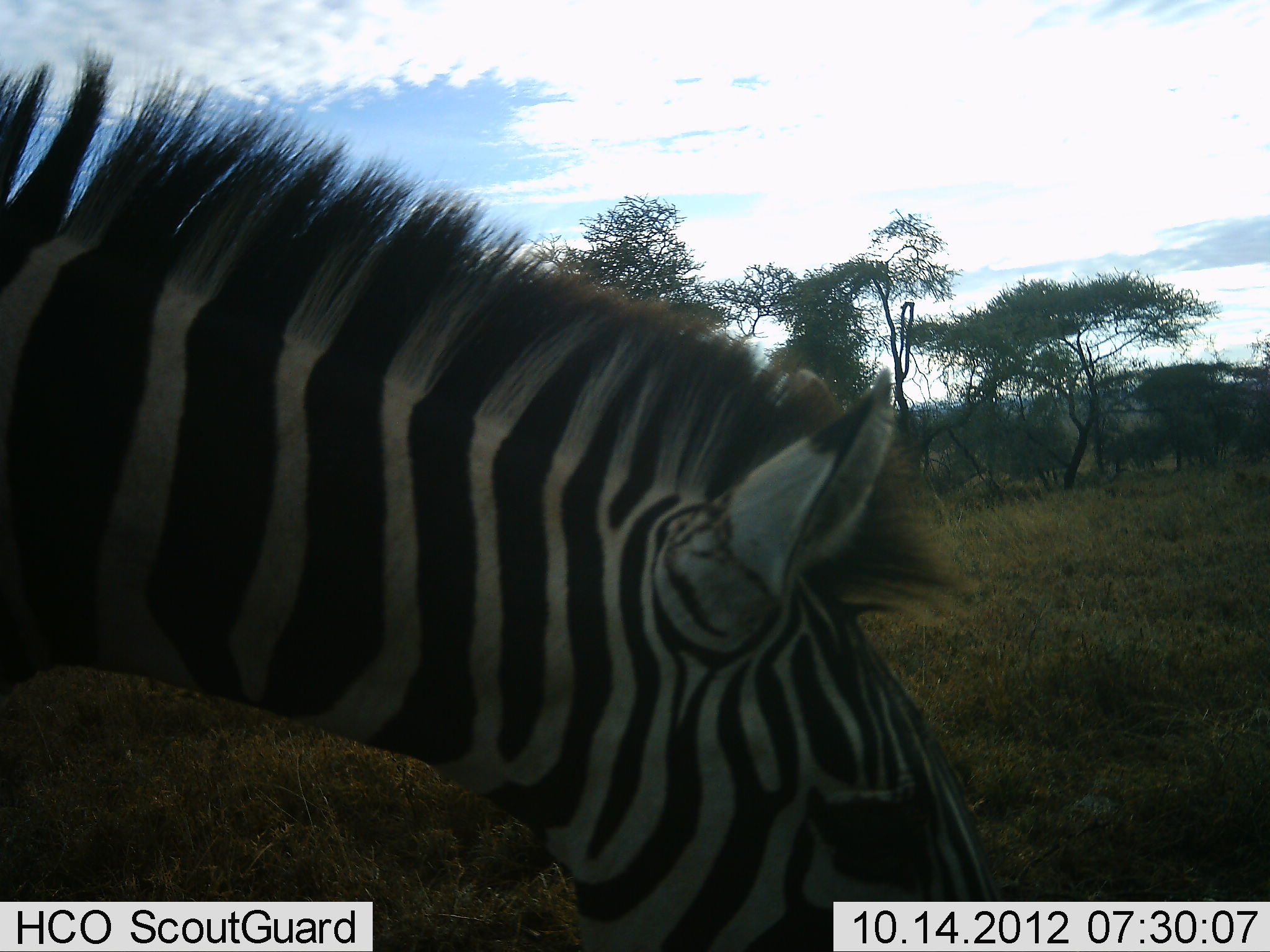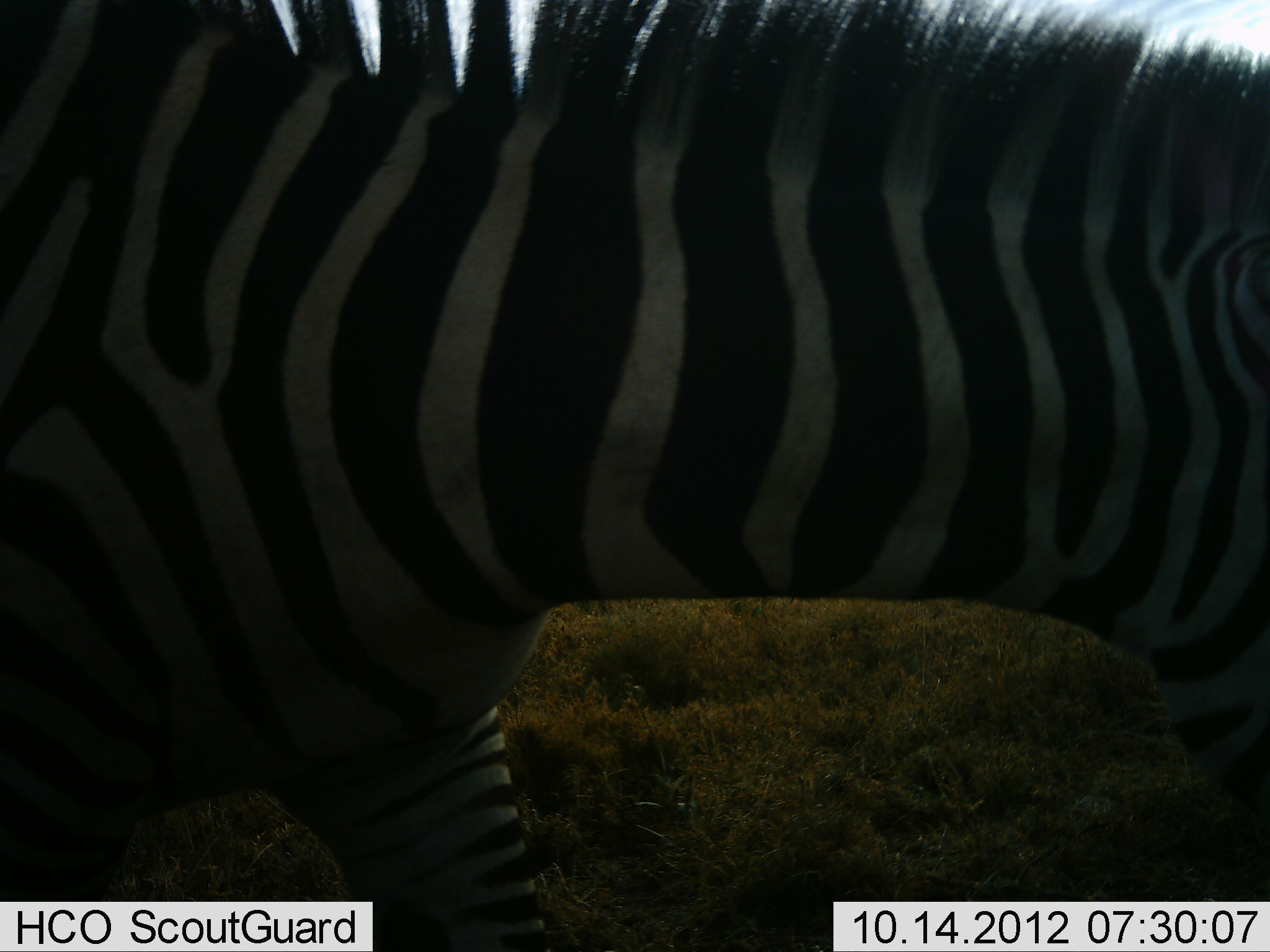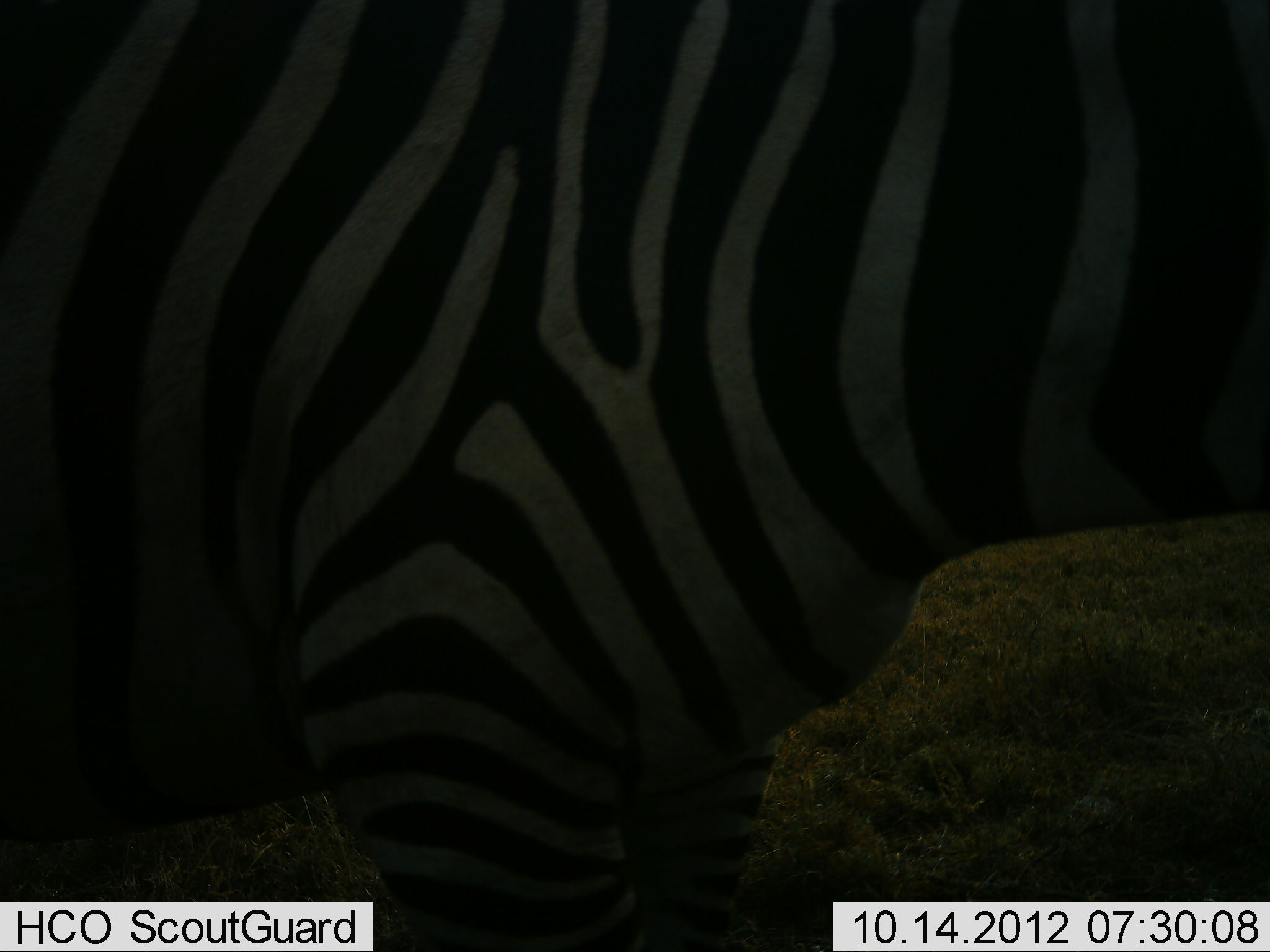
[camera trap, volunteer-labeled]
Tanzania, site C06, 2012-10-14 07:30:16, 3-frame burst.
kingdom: Animalia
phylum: Chordata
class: Mammalia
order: Perissodactyla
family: Equidae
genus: Equus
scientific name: Equus quagga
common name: plains zebra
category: zebra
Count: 1.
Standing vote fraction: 40%.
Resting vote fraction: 0%.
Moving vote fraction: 60%.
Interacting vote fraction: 0%.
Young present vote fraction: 0%.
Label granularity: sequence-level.